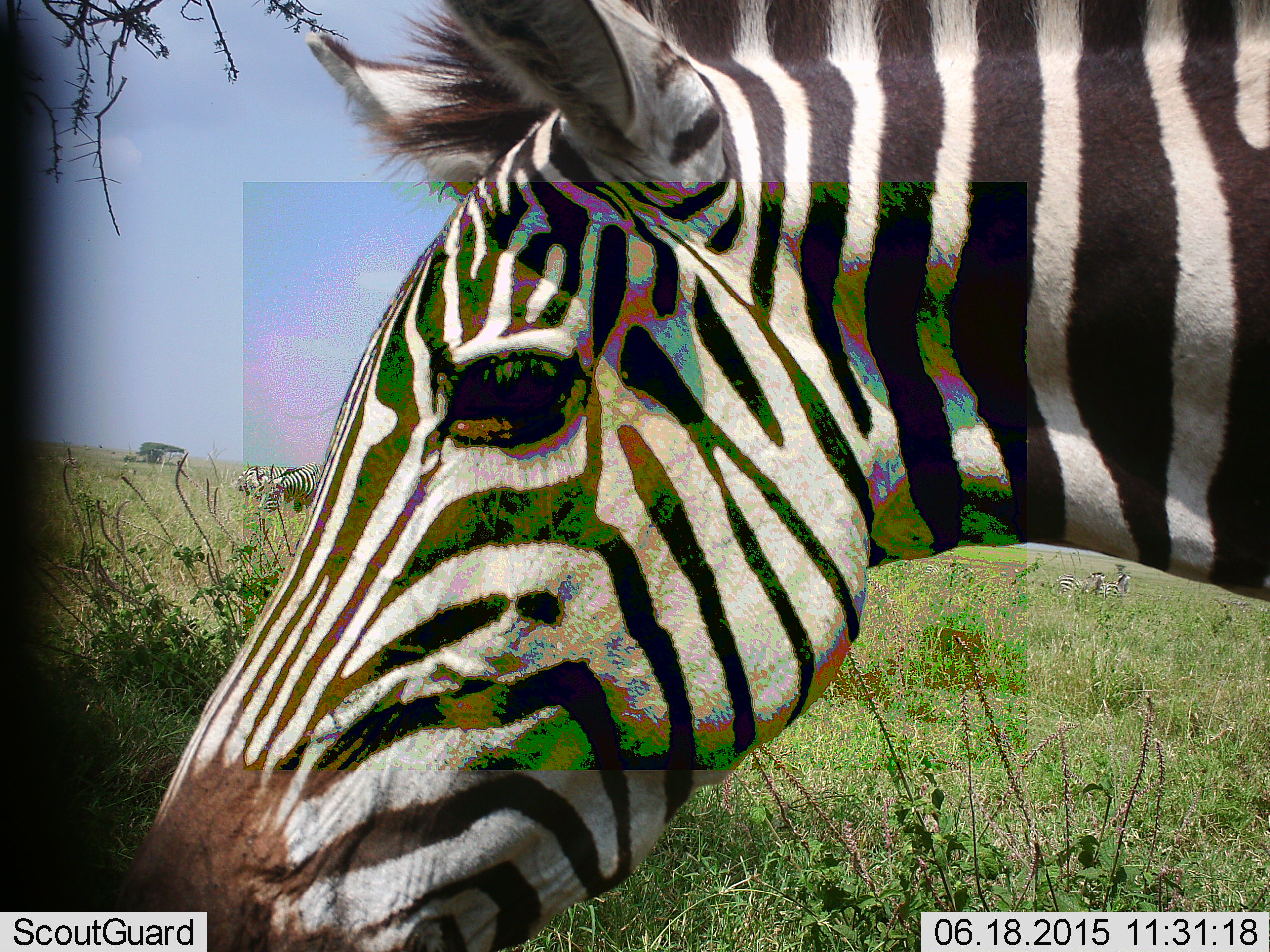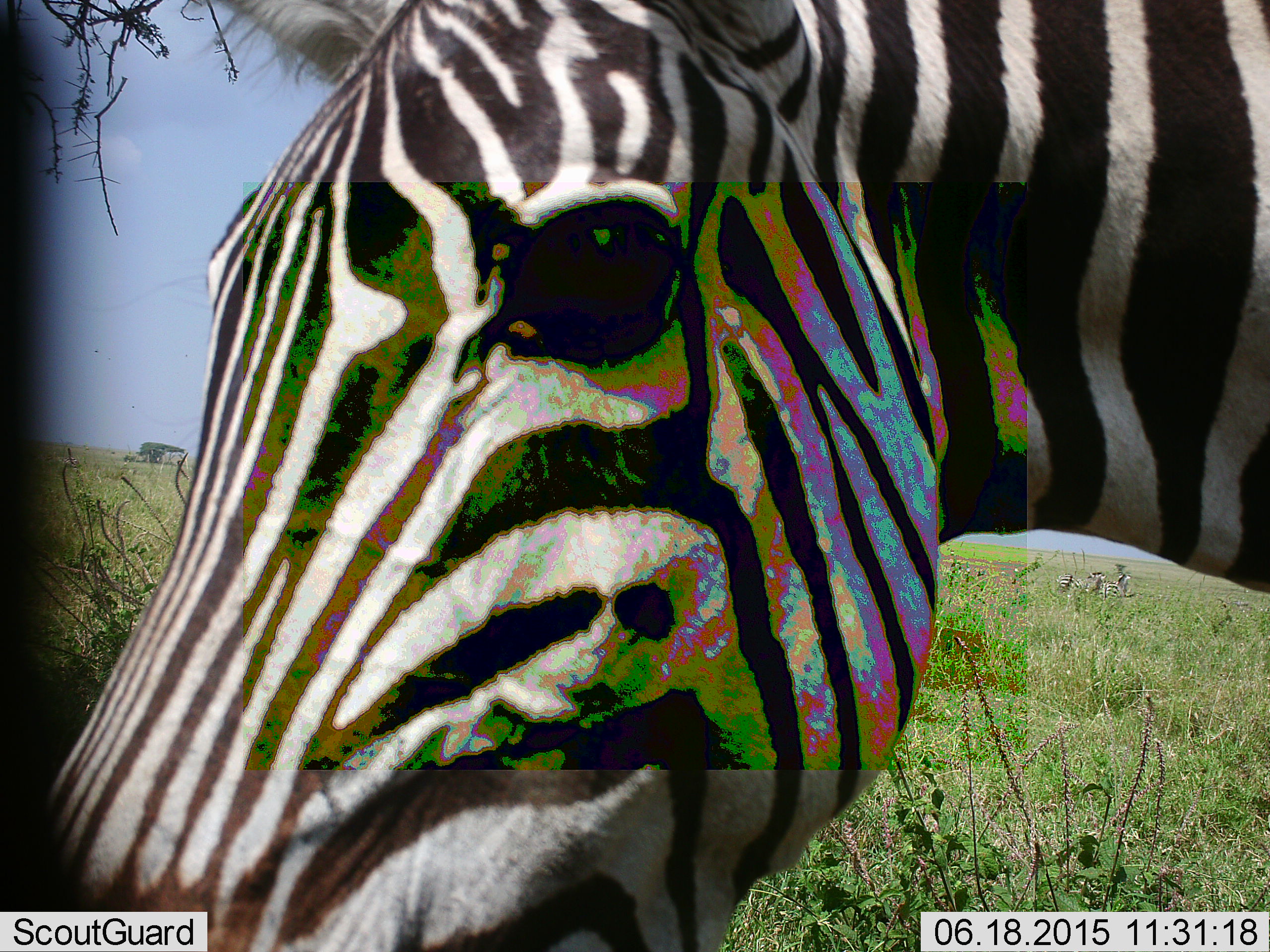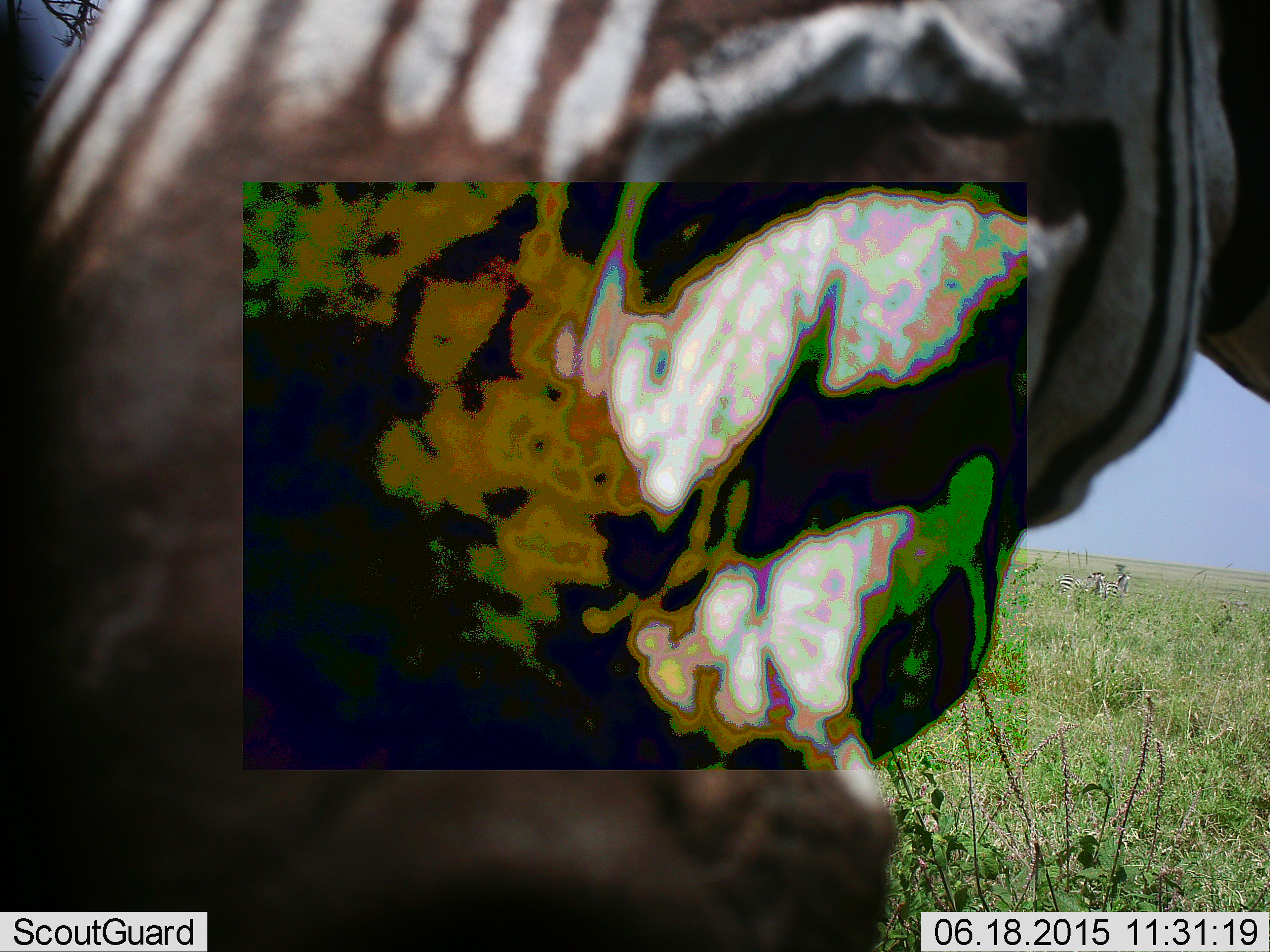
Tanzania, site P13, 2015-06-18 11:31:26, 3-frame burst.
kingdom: Animalia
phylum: Chordata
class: Mammalia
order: Perissodactyla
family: Equidae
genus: Equus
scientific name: Equus quagga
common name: plains zebra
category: zebra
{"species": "zebra (plains zebra) (Equus quagga)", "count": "1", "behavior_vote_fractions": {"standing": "80%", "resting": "0%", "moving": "0%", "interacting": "10%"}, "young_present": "0%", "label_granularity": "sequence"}